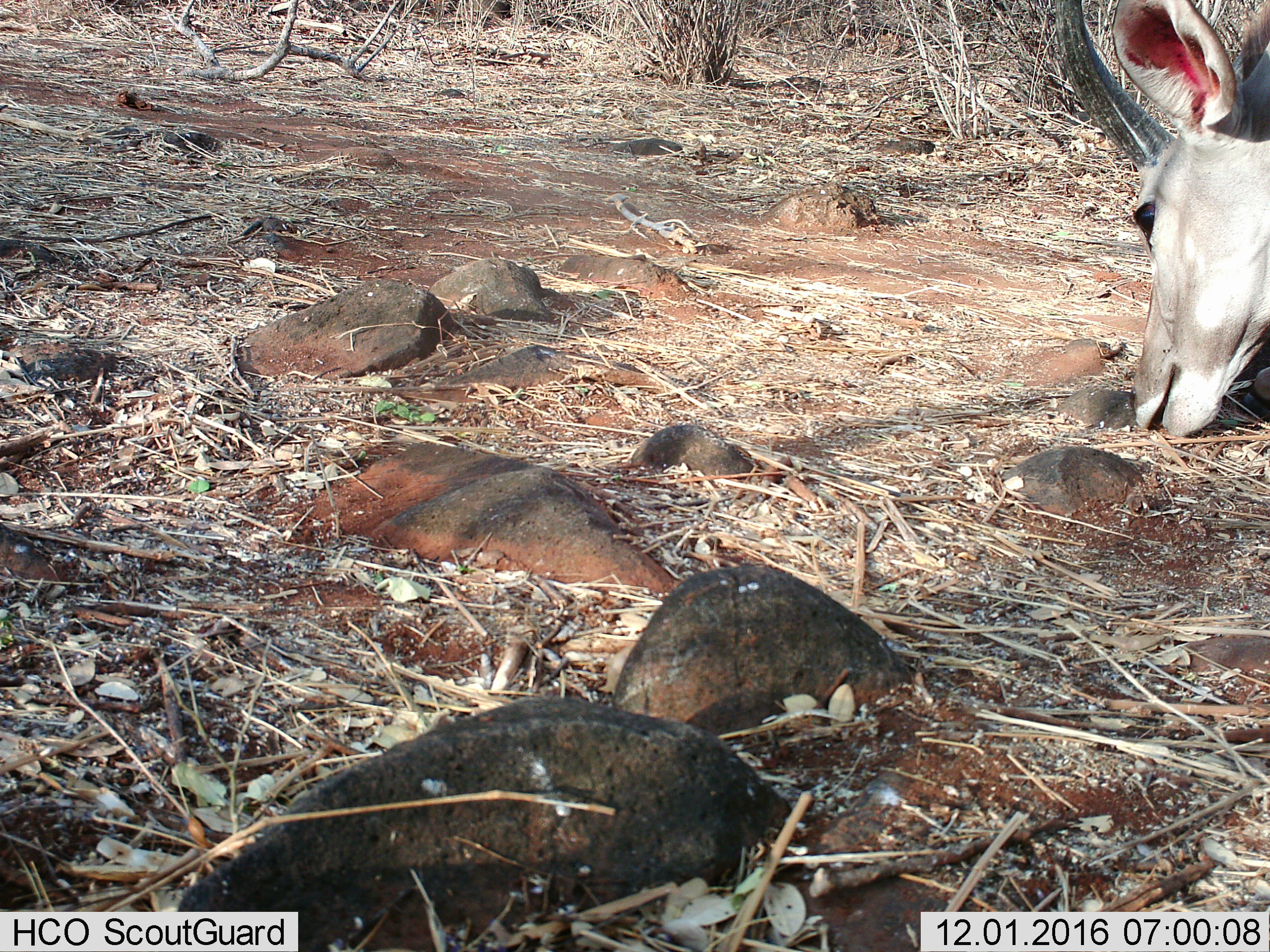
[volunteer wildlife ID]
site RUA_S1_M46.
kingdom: Animalia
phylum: Chordata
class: Mammalia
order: Artiodactyla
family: Bovidae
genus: Tragelaphus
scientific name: Tragelaphus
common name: kudu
Kudu (Tragelaphus), count 1. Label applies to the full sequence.